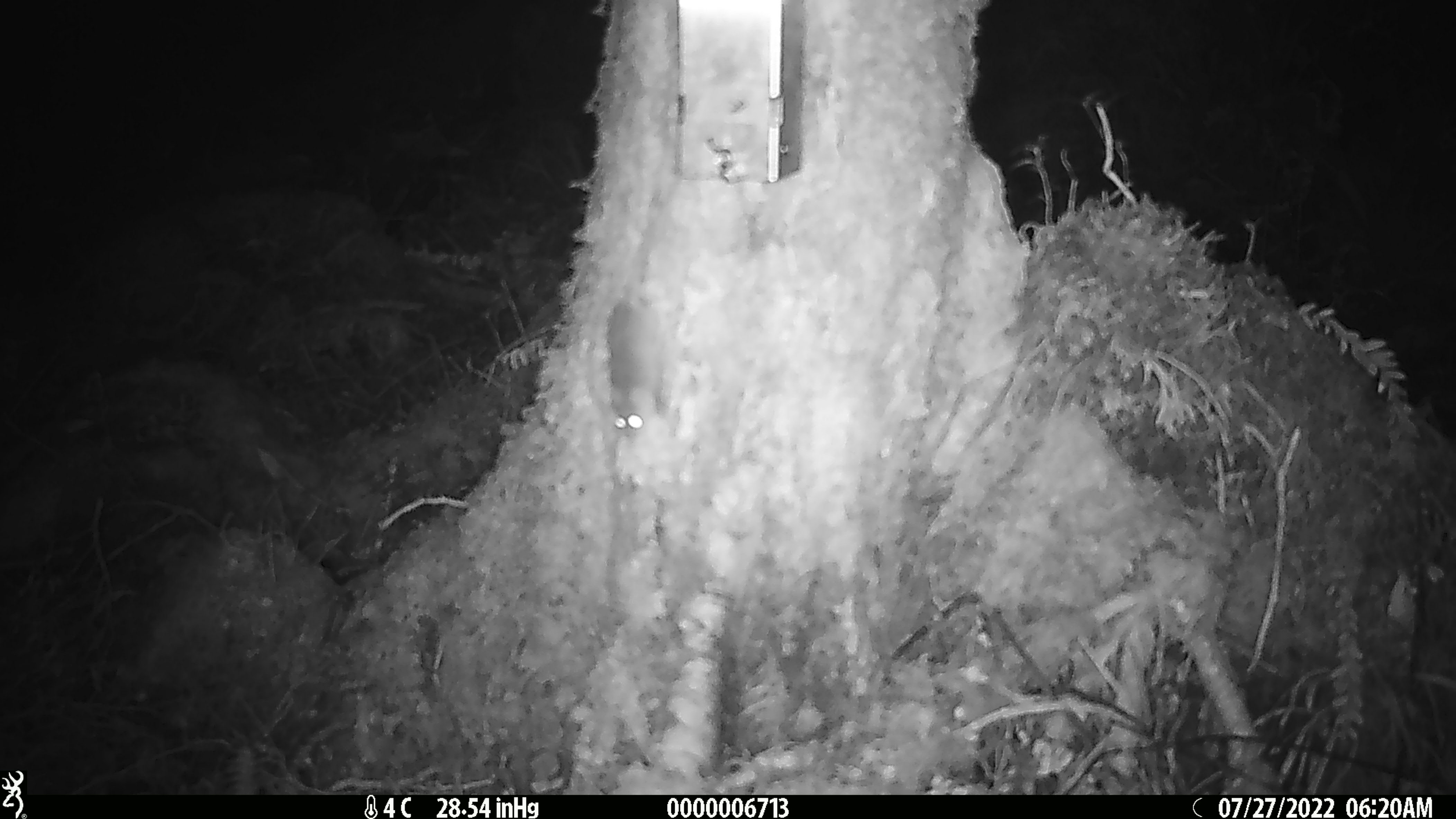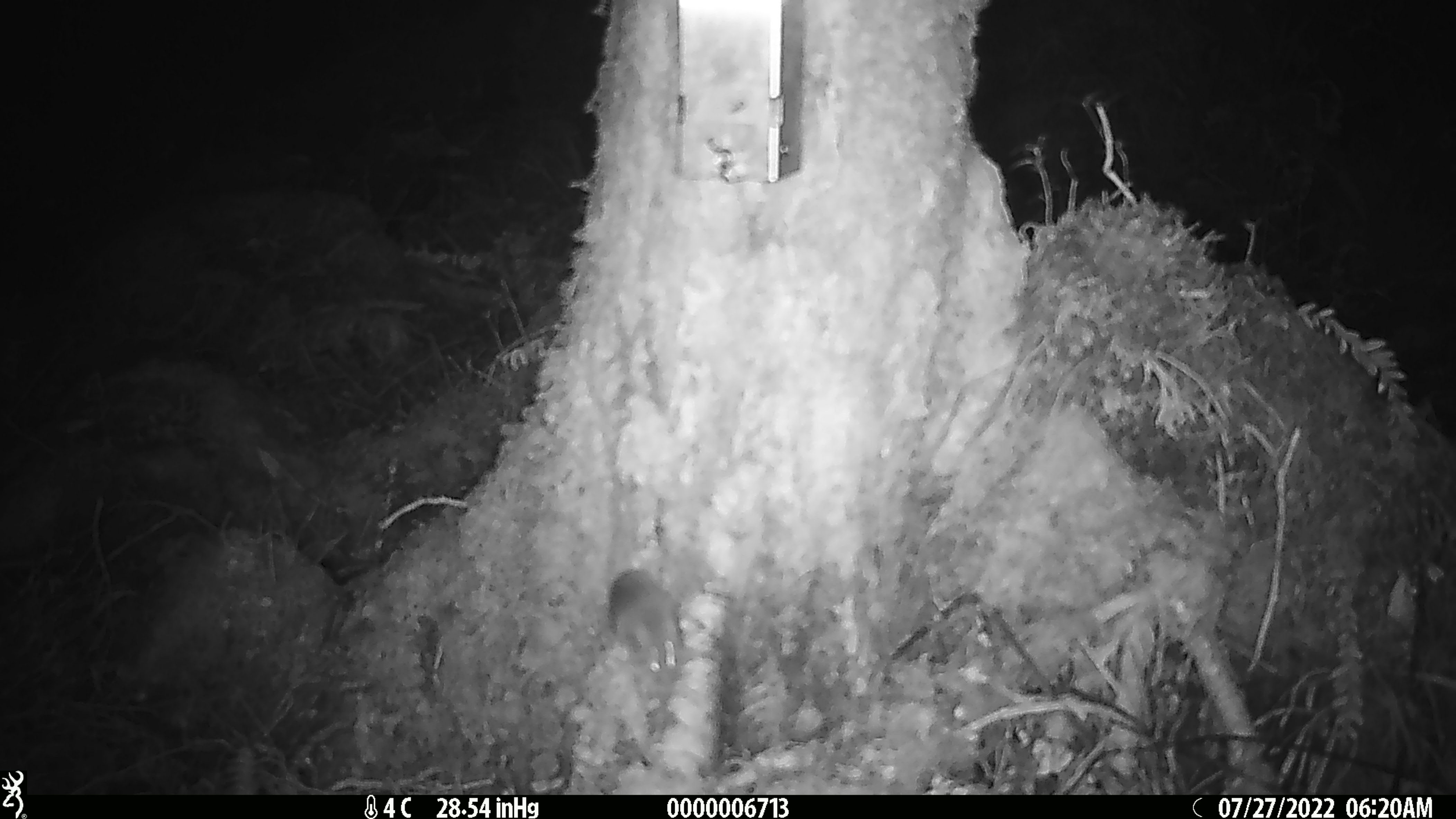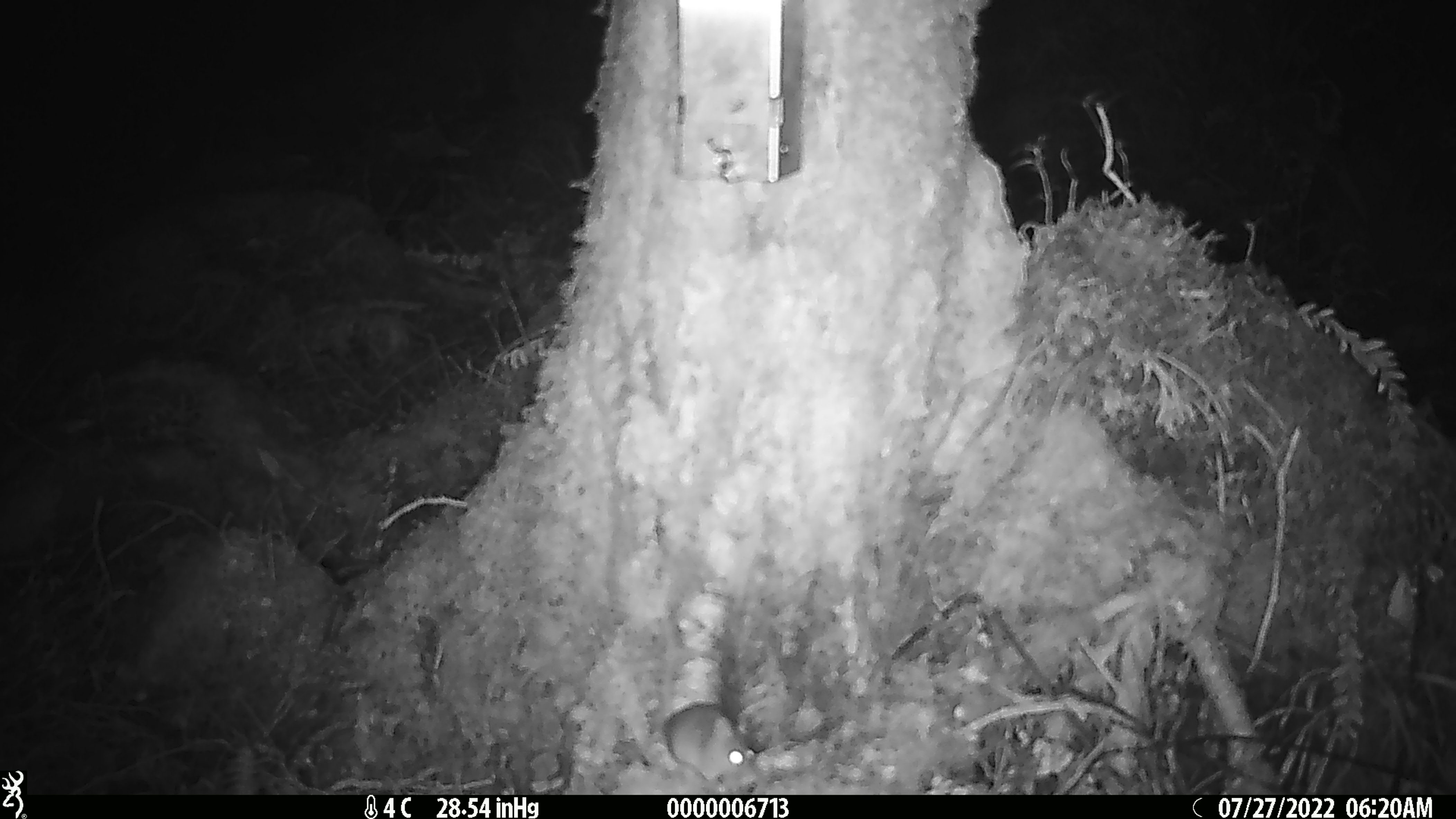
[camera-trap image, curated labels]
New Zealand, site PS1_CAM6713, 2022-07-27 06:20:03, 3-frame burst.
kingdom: Animalia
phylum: Chordata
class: Mammalia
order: Rodentia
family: Muridae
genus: Mus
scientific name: Mus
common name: mouse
Mouse (Mus).